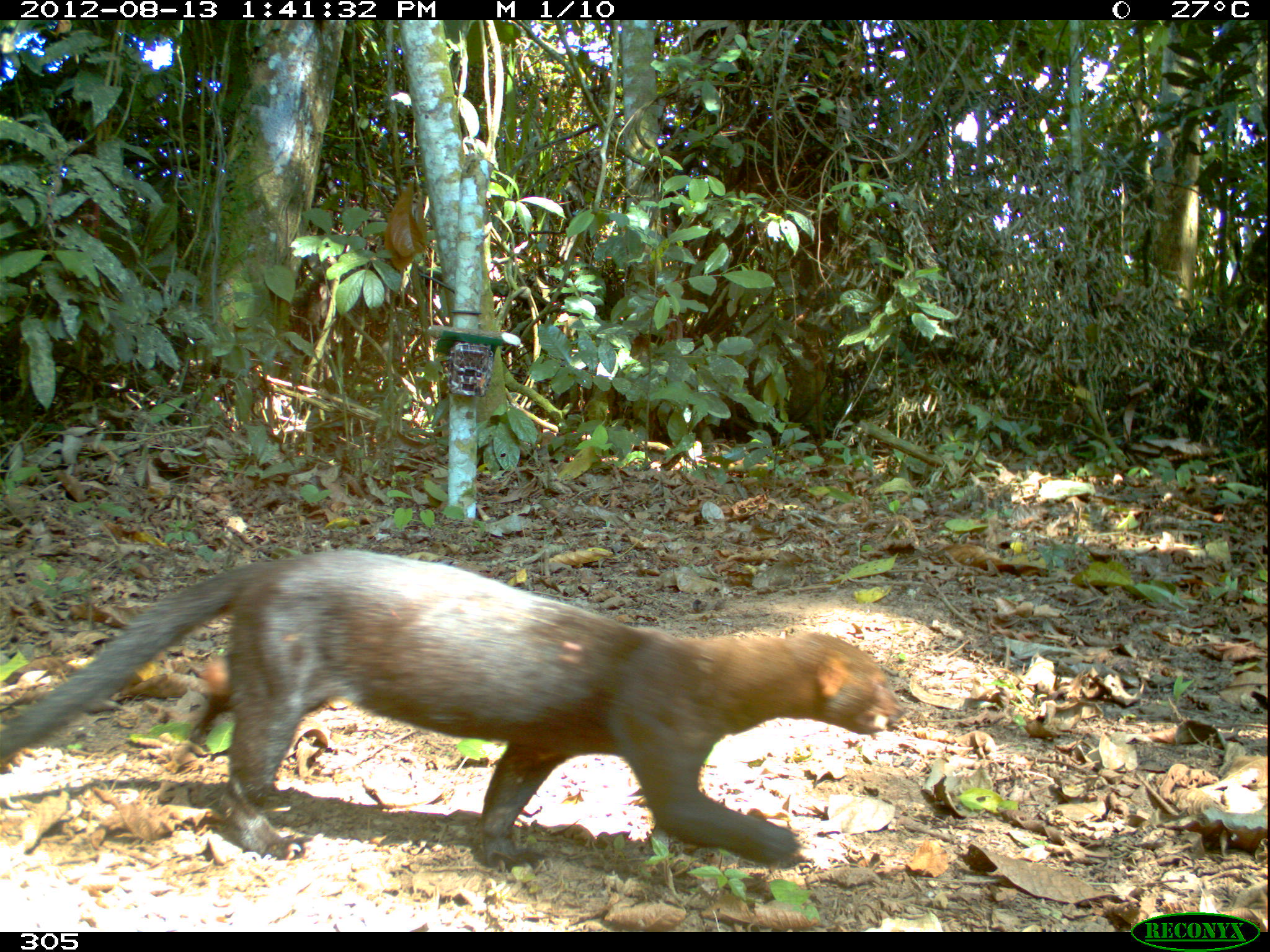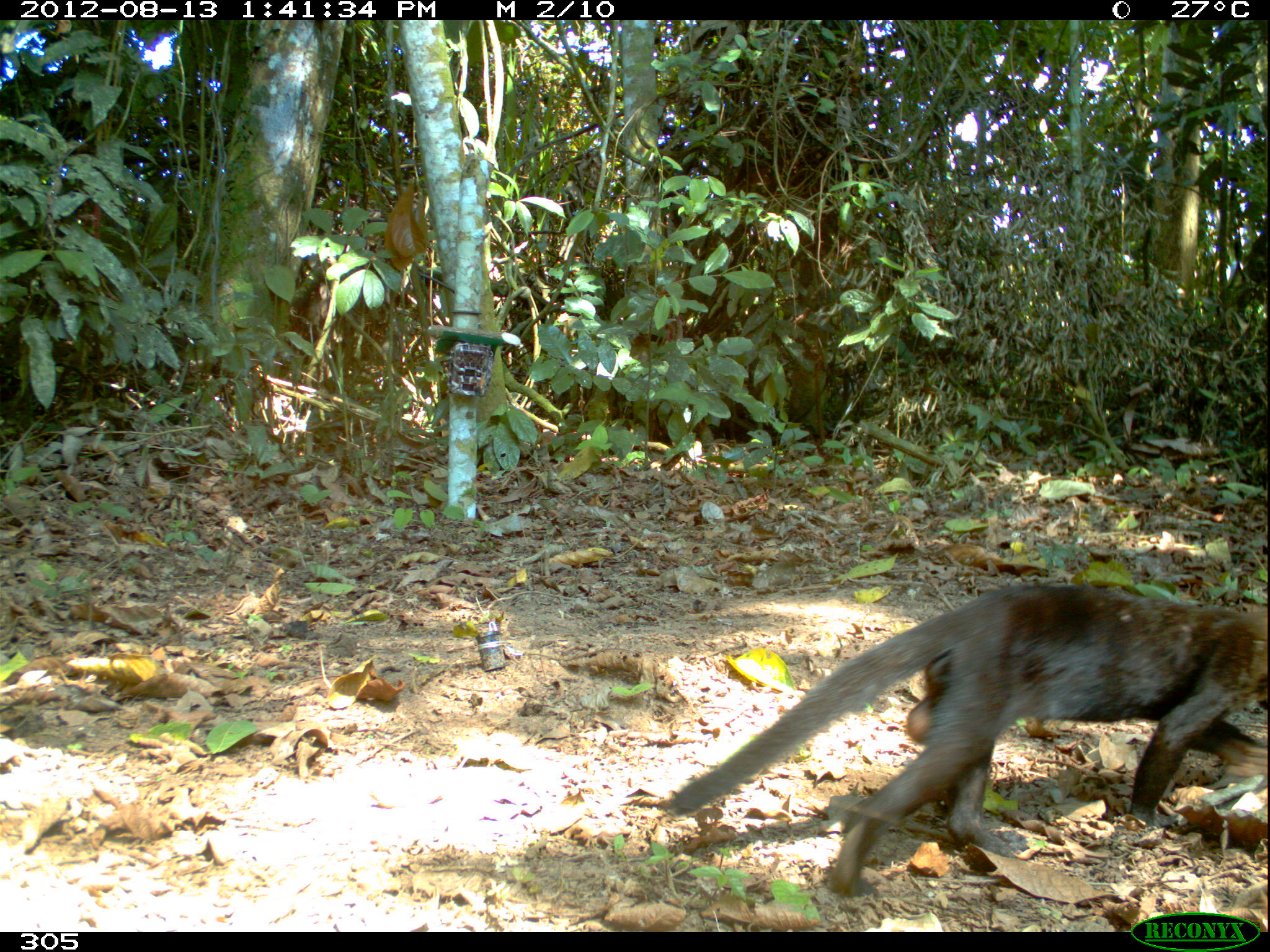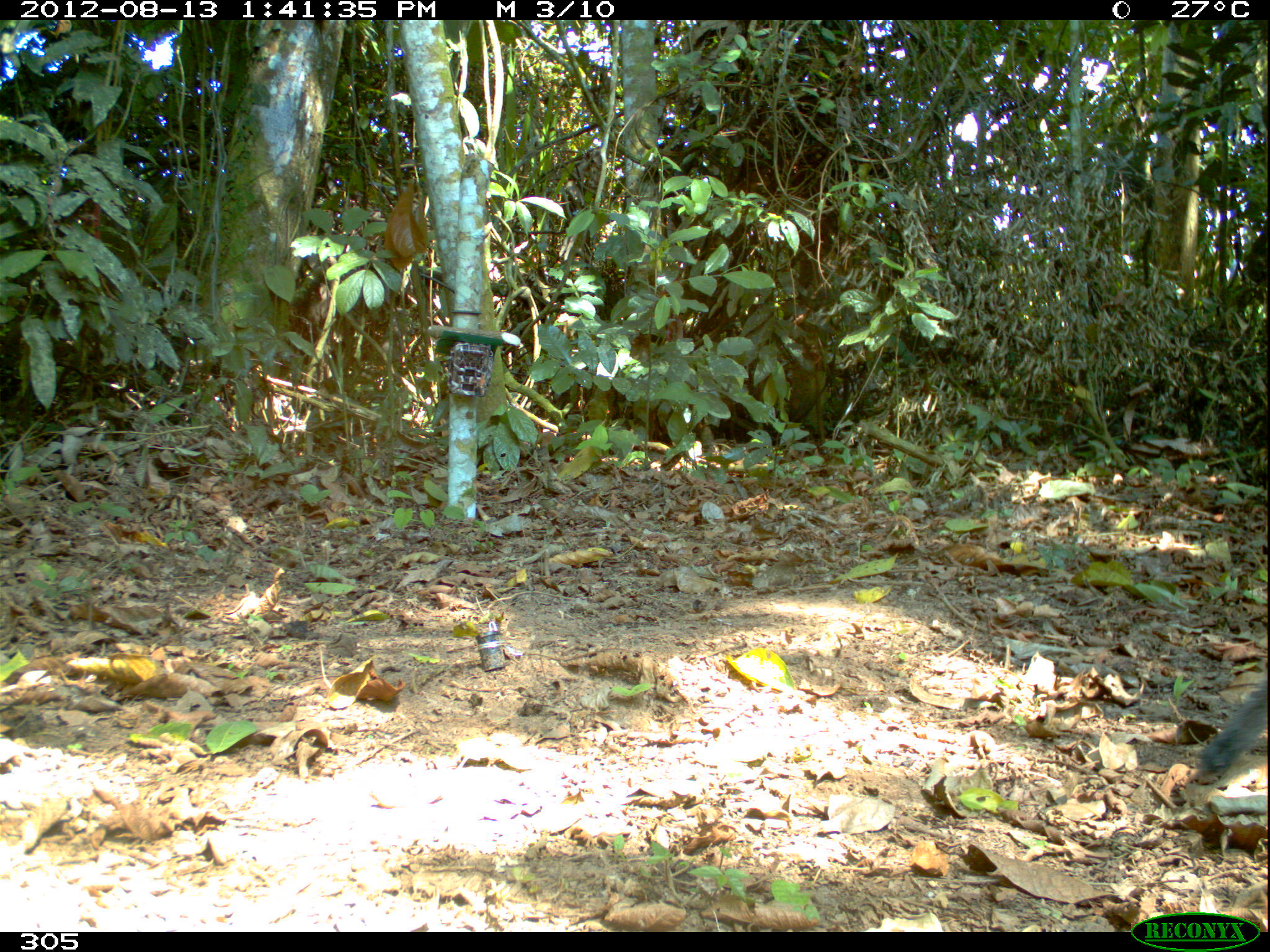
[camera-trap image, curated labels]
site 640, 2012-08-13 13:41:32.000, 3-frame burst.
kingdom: Animalia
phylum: Chordata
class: Mammalia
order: Carnivora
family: Mustelidae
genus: Eira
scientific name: Eira barbara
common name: tayra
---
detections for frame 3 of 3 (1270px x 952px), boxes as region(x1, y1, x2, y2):
eira barbara: region(1196, 675, 1269, 782)